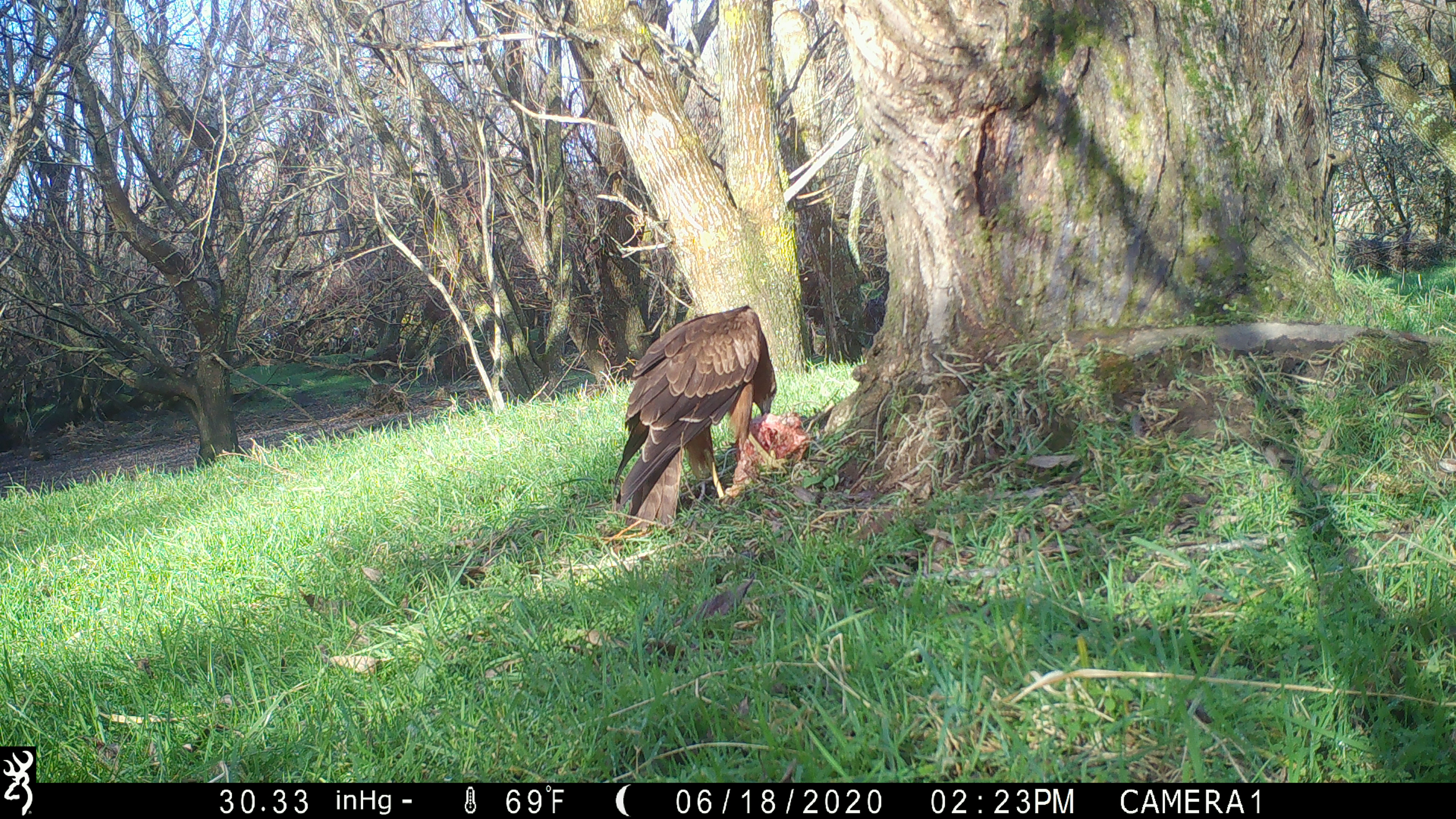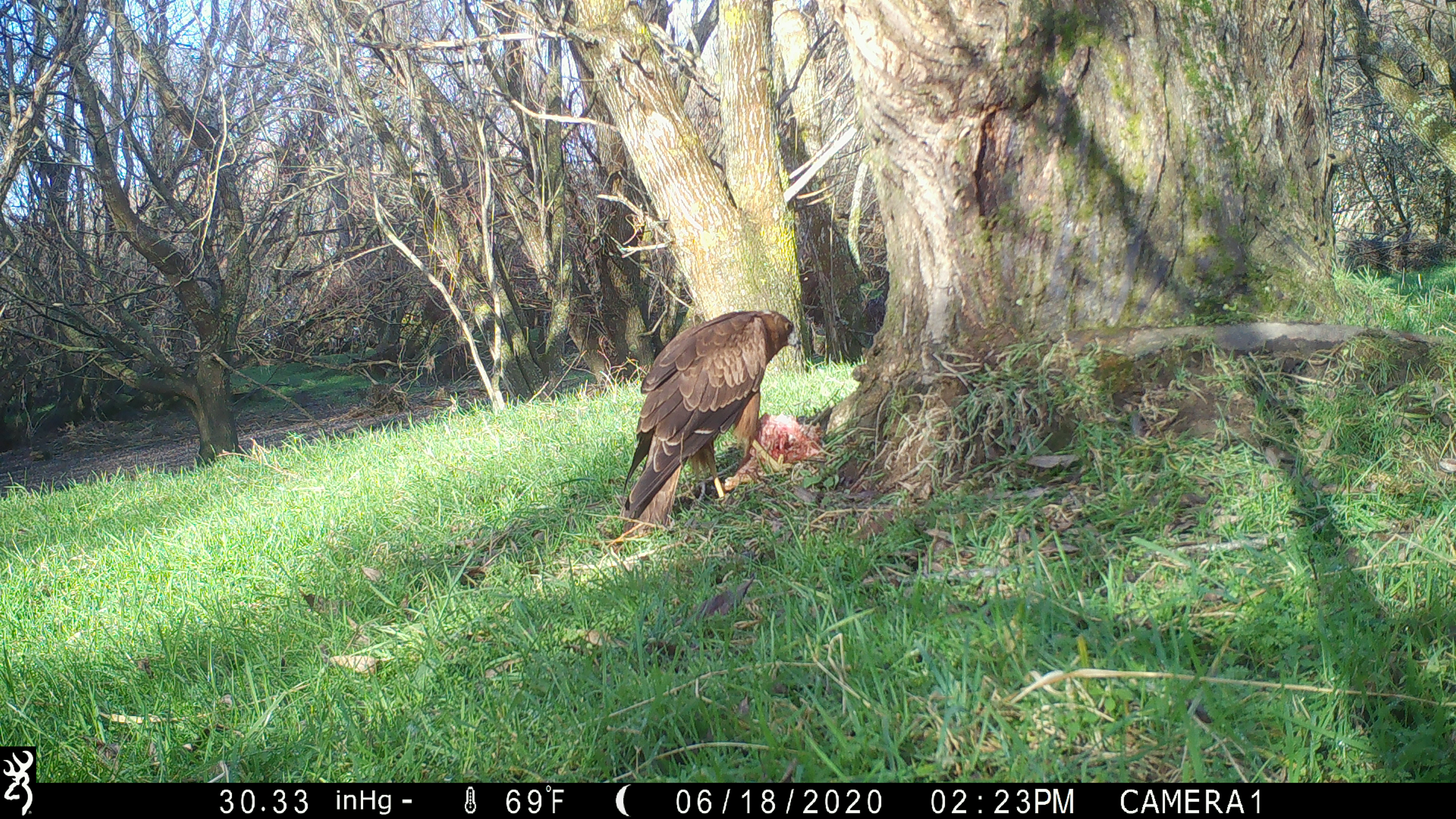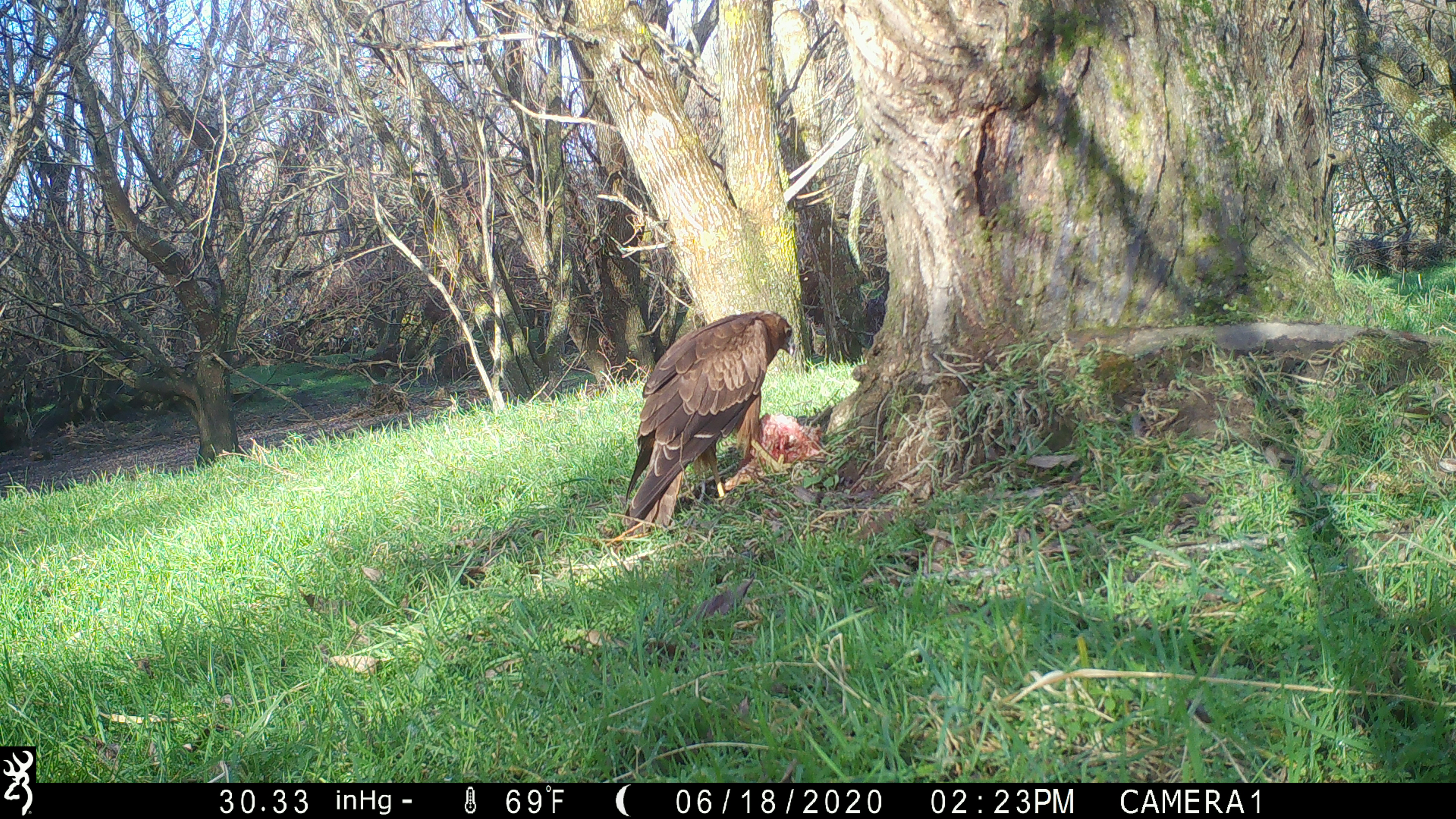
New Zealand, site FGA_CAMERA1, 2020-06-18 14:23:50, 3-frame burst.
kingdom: Animalia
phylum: Chordata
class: Aves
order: Accipitriformes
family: Accipitridae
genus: Circus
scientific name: Circus approximans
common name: swamp harrier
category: harrier